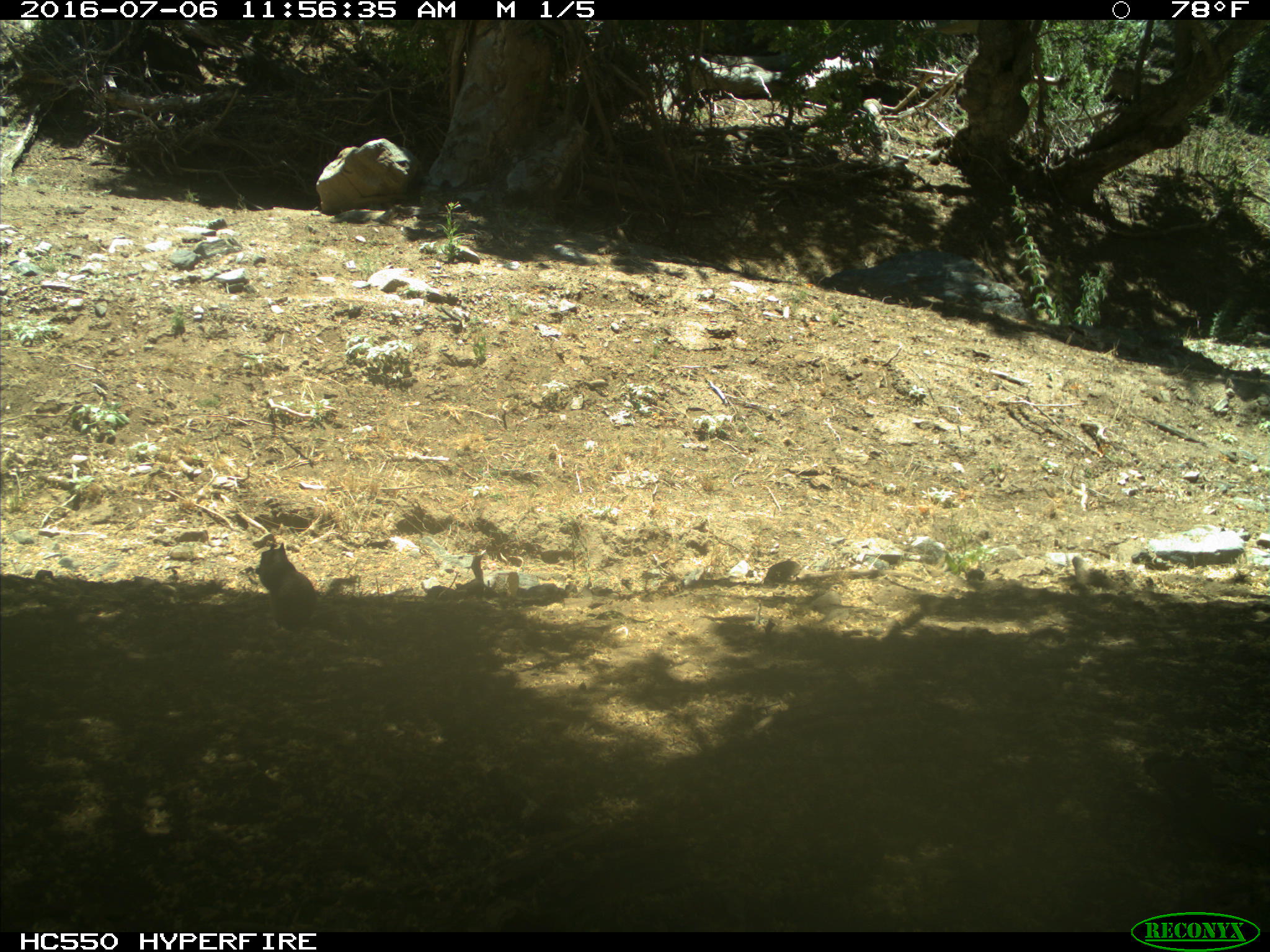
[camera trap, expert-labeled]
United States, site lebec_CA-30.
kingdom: Animalia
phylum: Chordata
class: Mammalia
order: Rodentia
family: Sciuridae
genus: Otospermophilus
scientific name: Otospermophilus beecheyi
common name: california ground squirrel